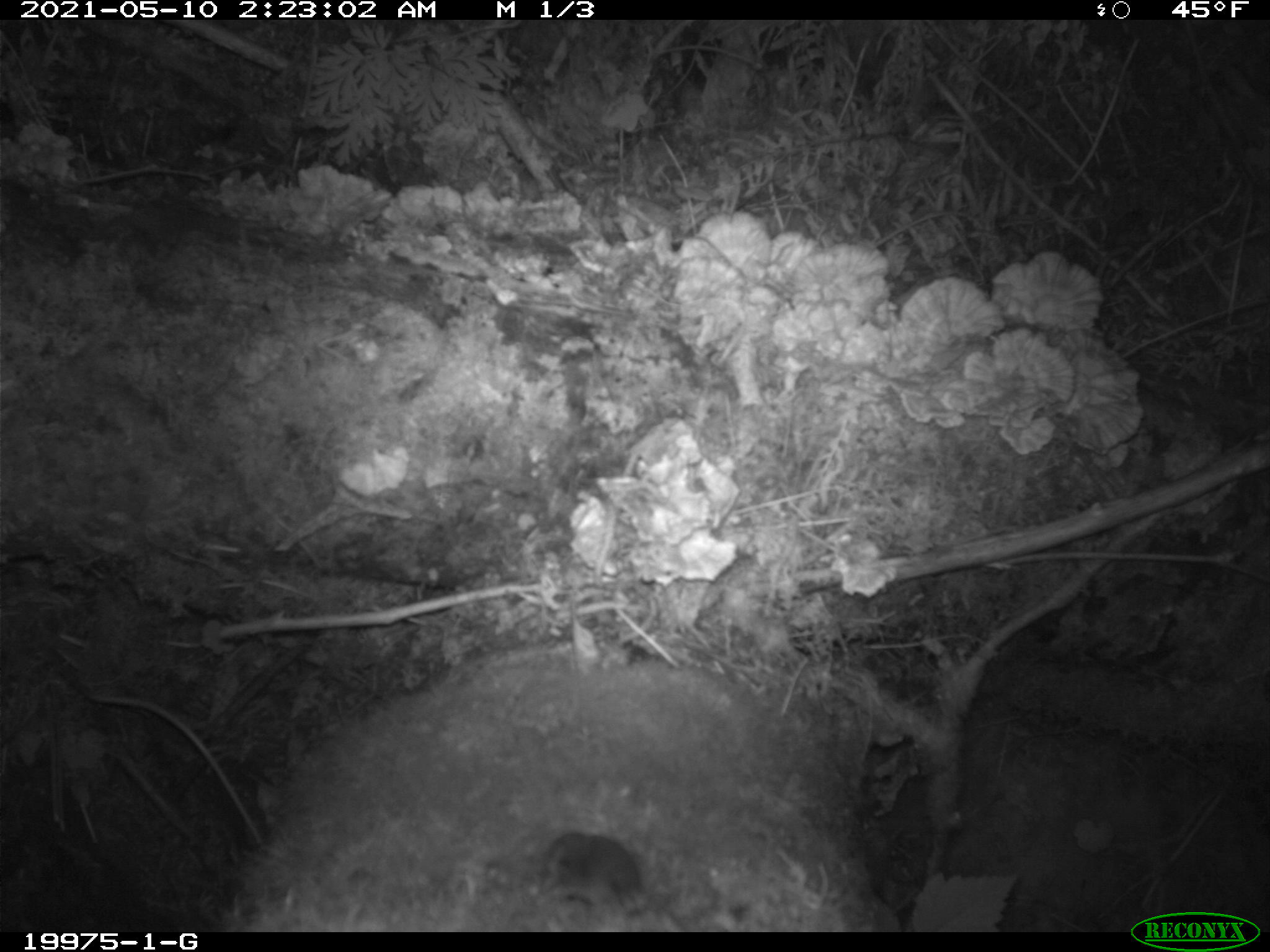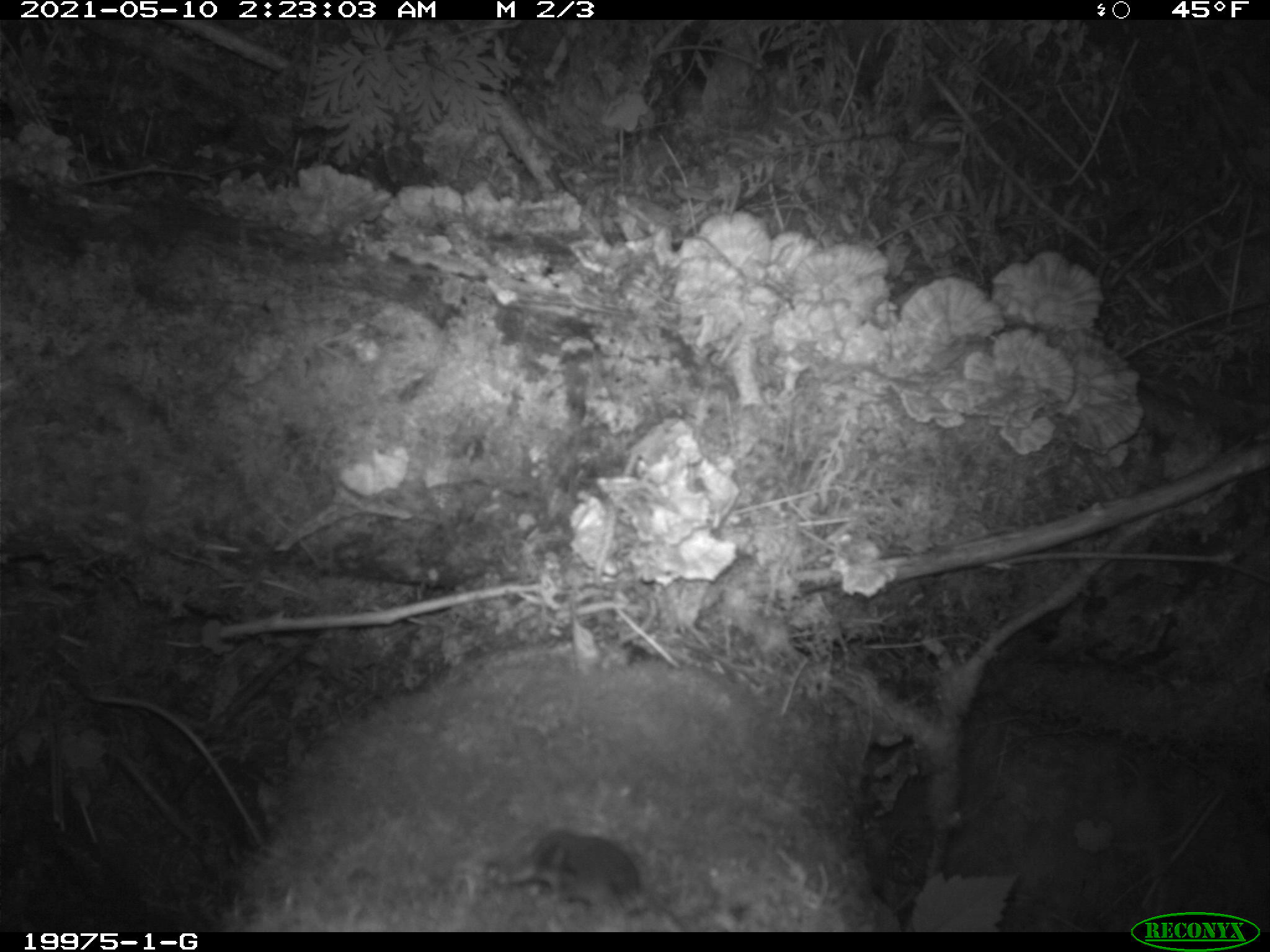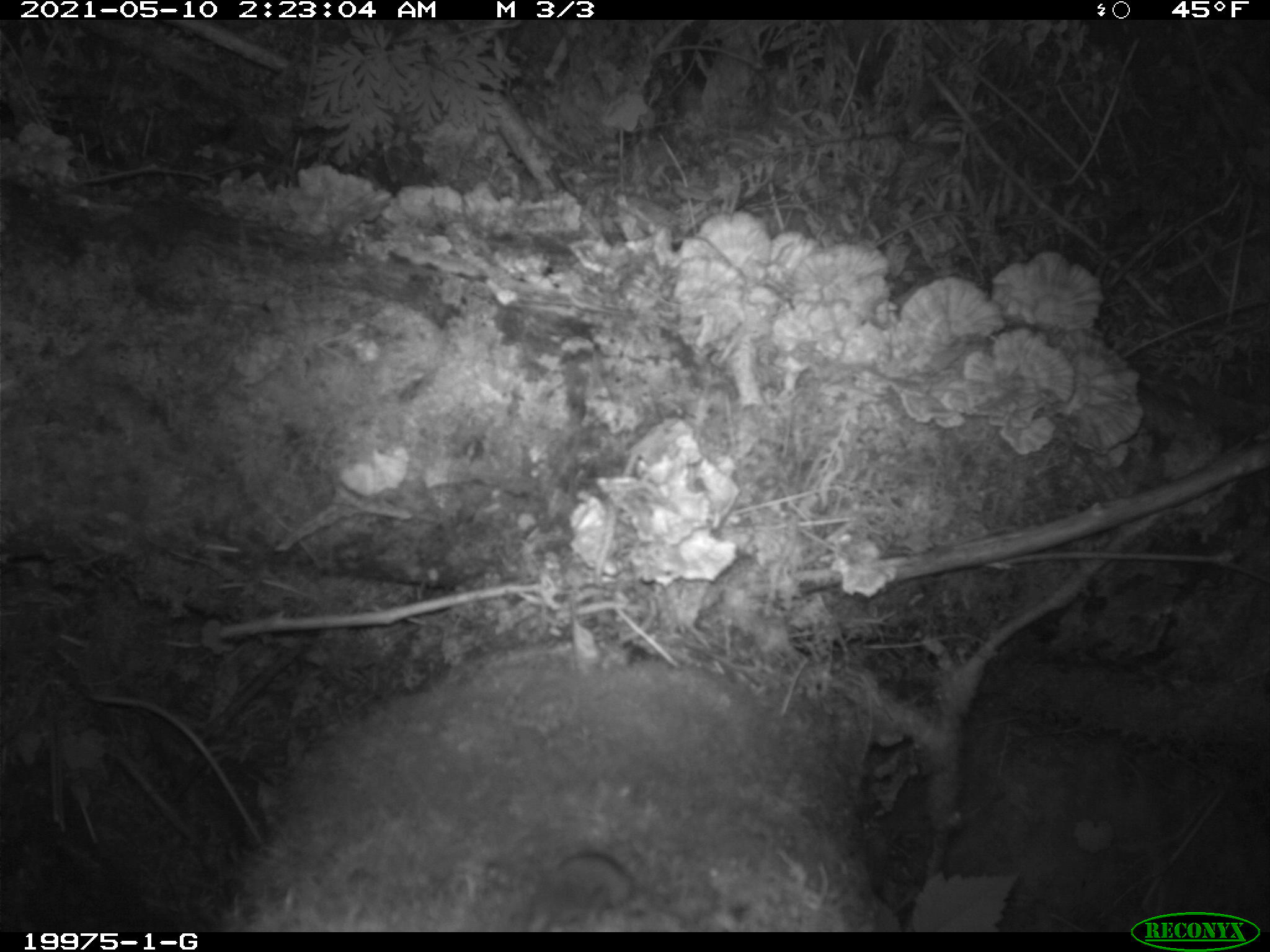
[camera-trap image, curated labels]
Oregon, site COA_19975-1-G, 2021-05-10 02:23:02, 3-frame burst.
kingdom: Animalia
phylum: Chordata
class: Mammalia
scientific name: Mammalia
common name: small mammal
Small mammal (Mammalia).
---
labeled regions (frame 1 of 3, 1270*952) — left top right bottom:
small mammal: 531 821 690 926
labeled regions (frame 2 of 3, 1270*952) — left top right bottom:
small mammal: 506 825 690 930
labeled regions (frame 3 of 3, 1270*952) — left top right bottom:
small mammal: 518 838 646 929